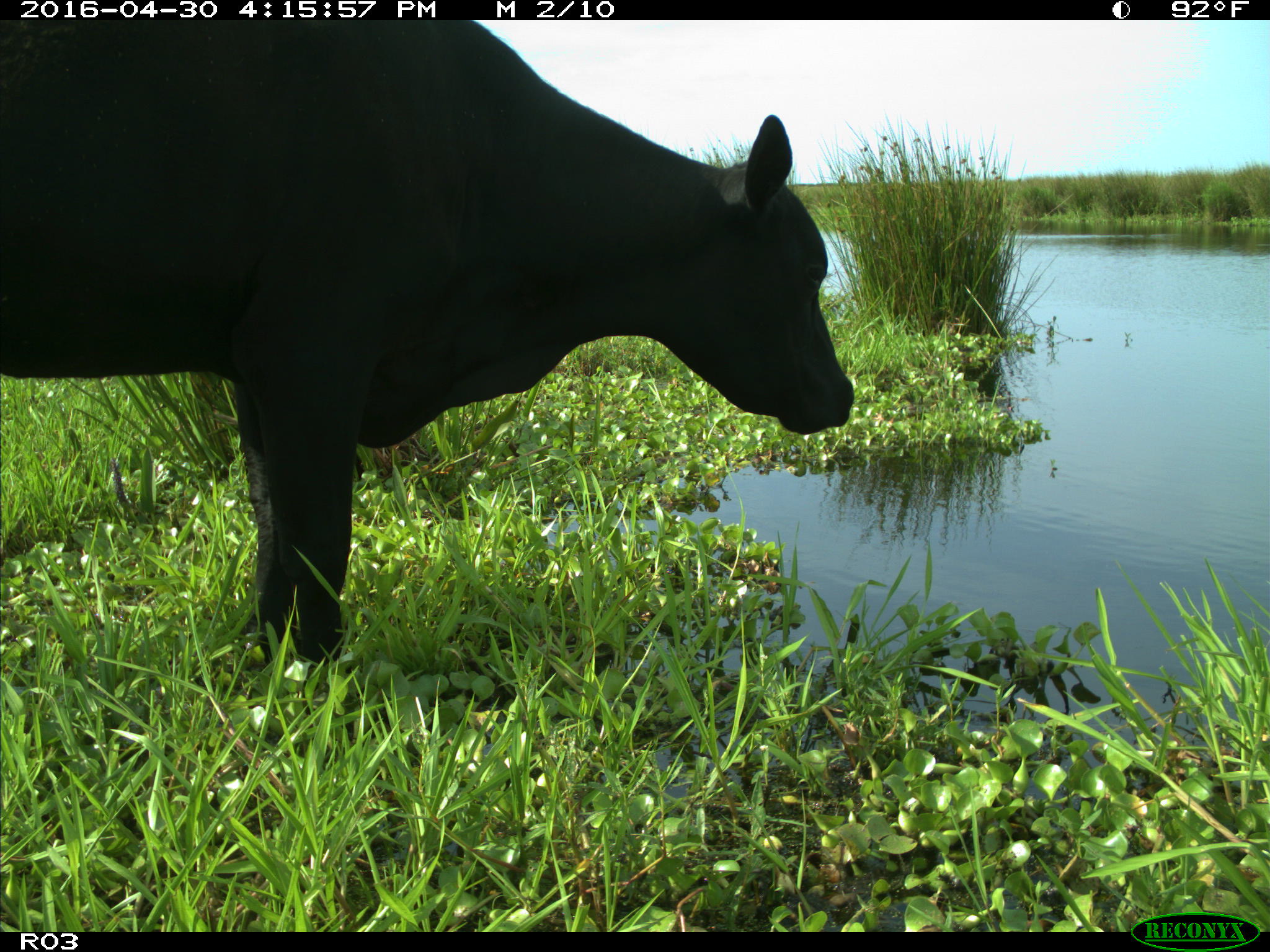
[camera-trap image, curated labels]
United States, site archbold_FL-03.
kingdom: Animalia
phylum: Chordata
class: Mammalia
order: Artiodactyla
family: Bovidae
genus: Bos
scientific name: Bos taurus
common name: domestic cow